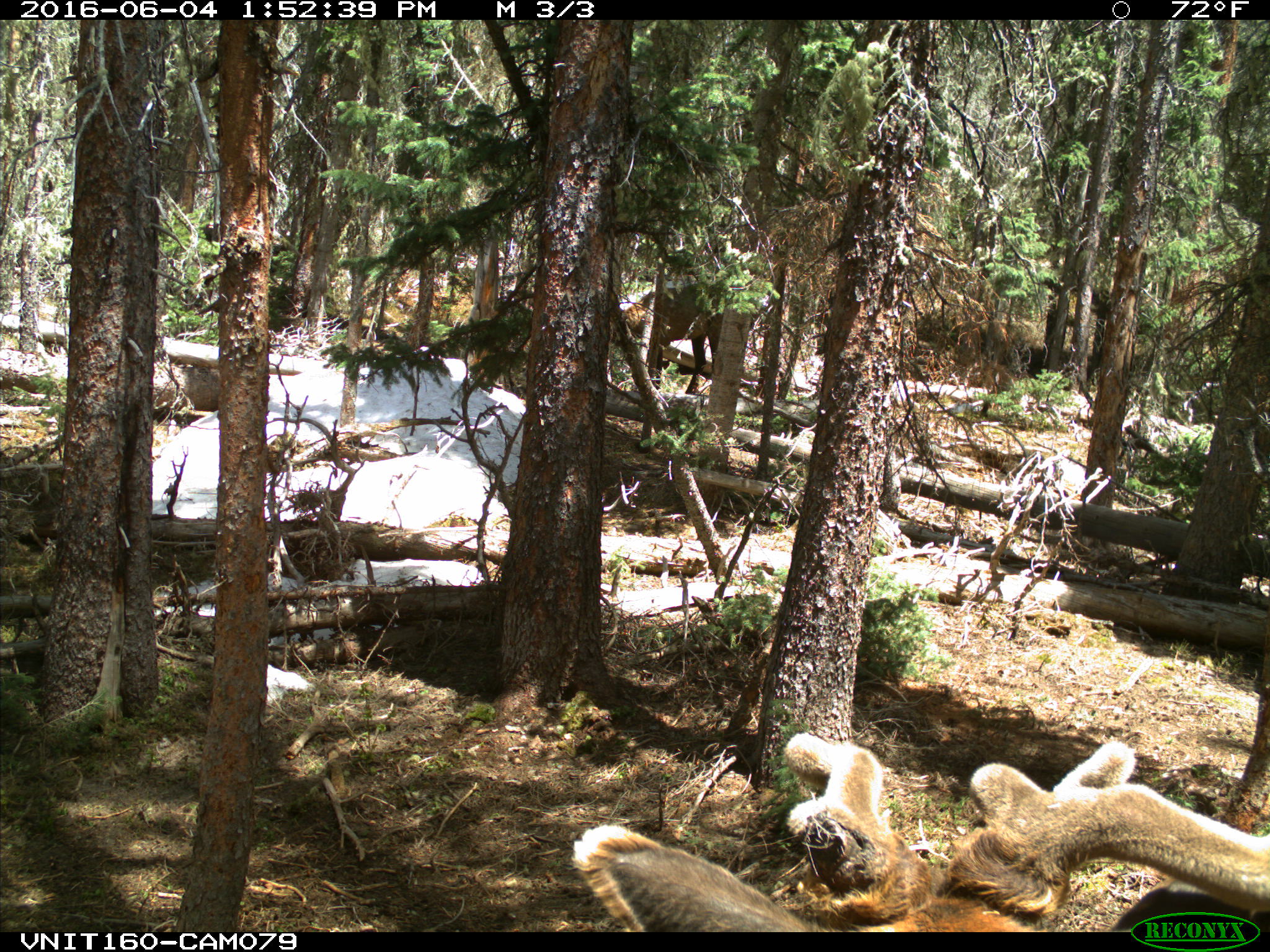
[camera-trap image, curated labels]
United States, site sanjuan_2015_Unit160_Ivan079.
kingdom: Animalia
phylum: Chordata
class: Mammalia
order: Artiodactyla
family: Cervidae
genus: Cervus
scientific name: Cervus elaphus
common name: red deer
Cervus elaphus (red deer).